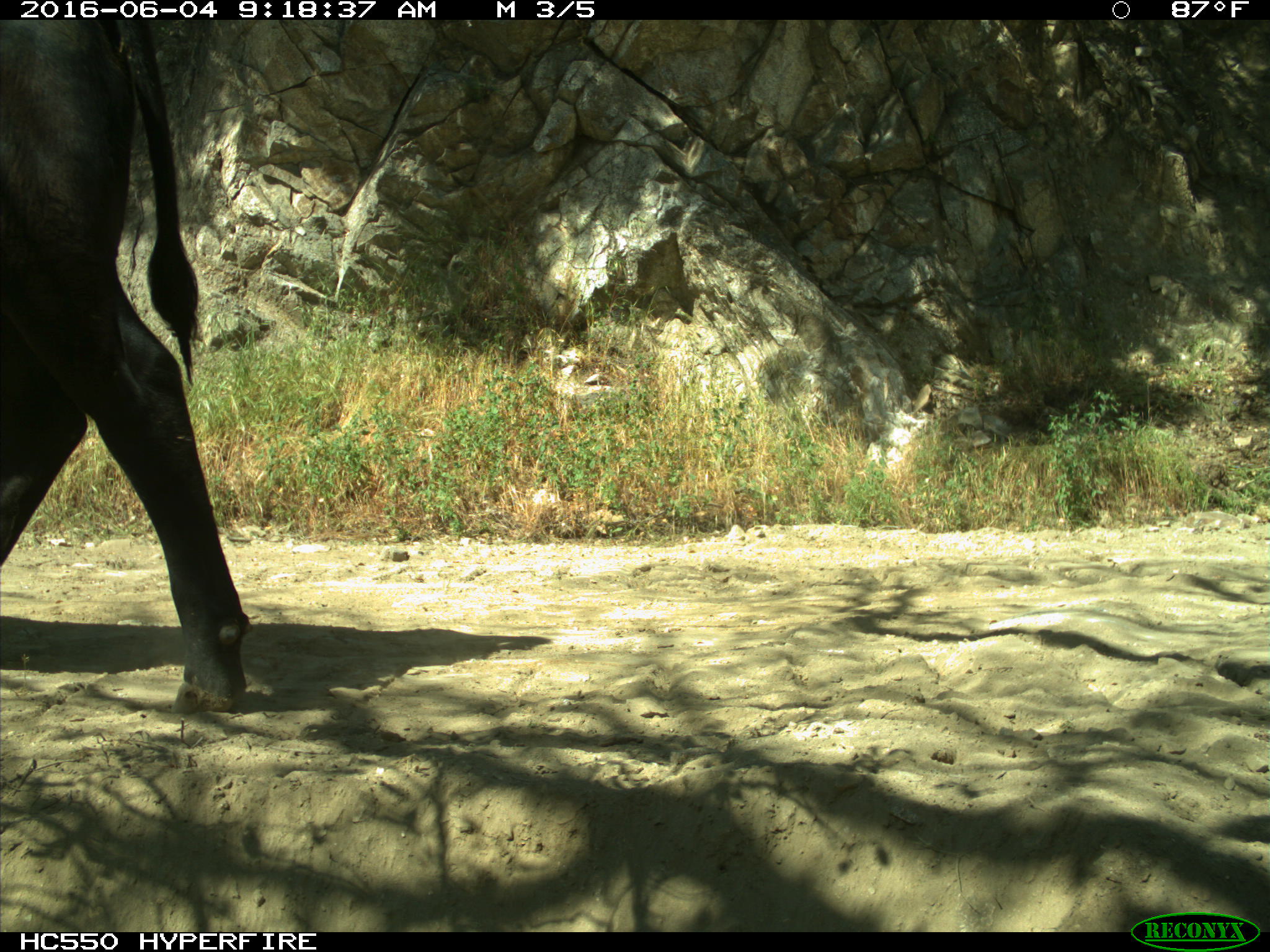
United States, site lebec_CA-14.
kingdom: Animalia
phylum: Chordata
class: Mammalia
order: Artiodactyla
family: Bovidae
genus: Bos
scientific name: Bos taurus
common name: domestic cow